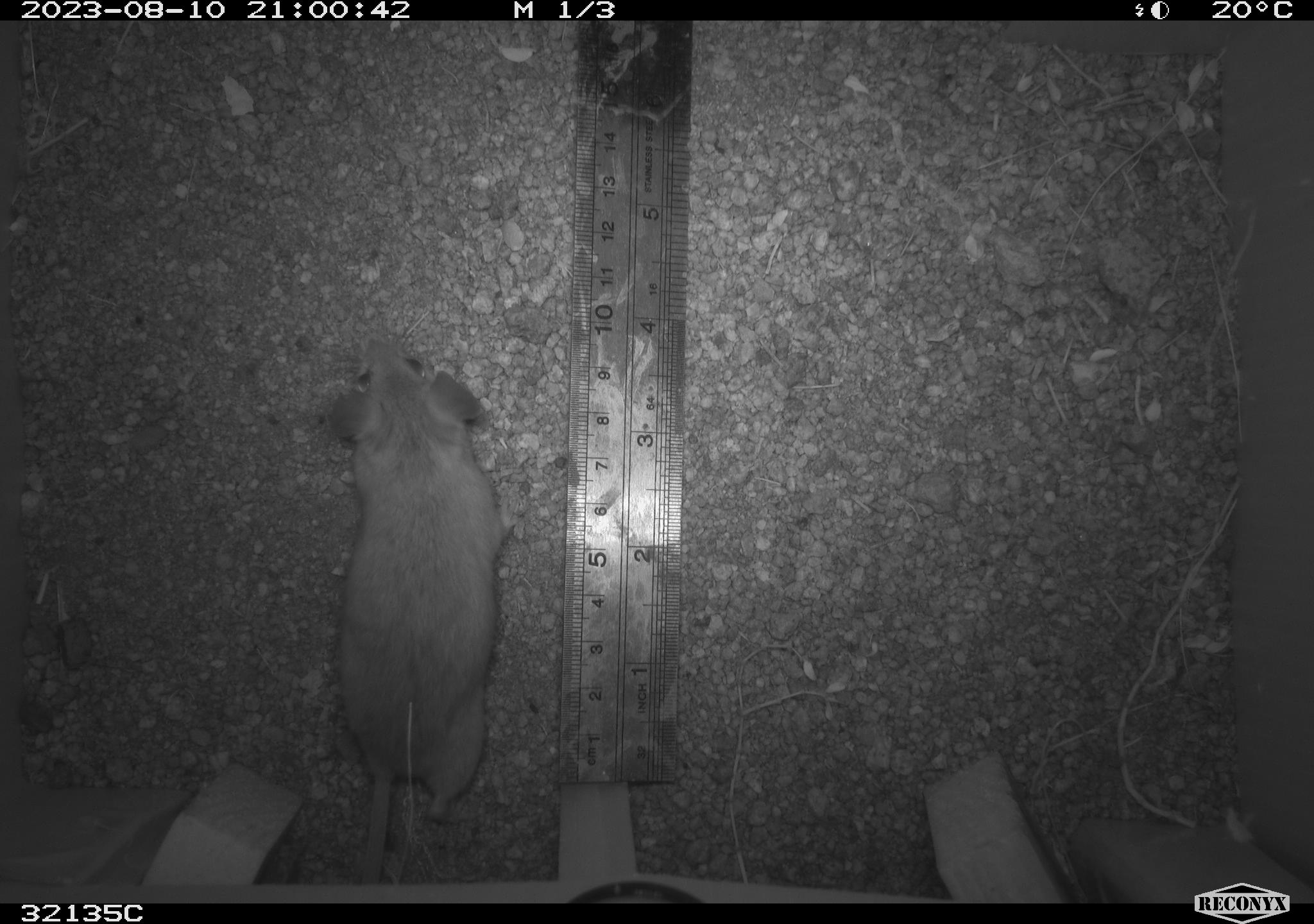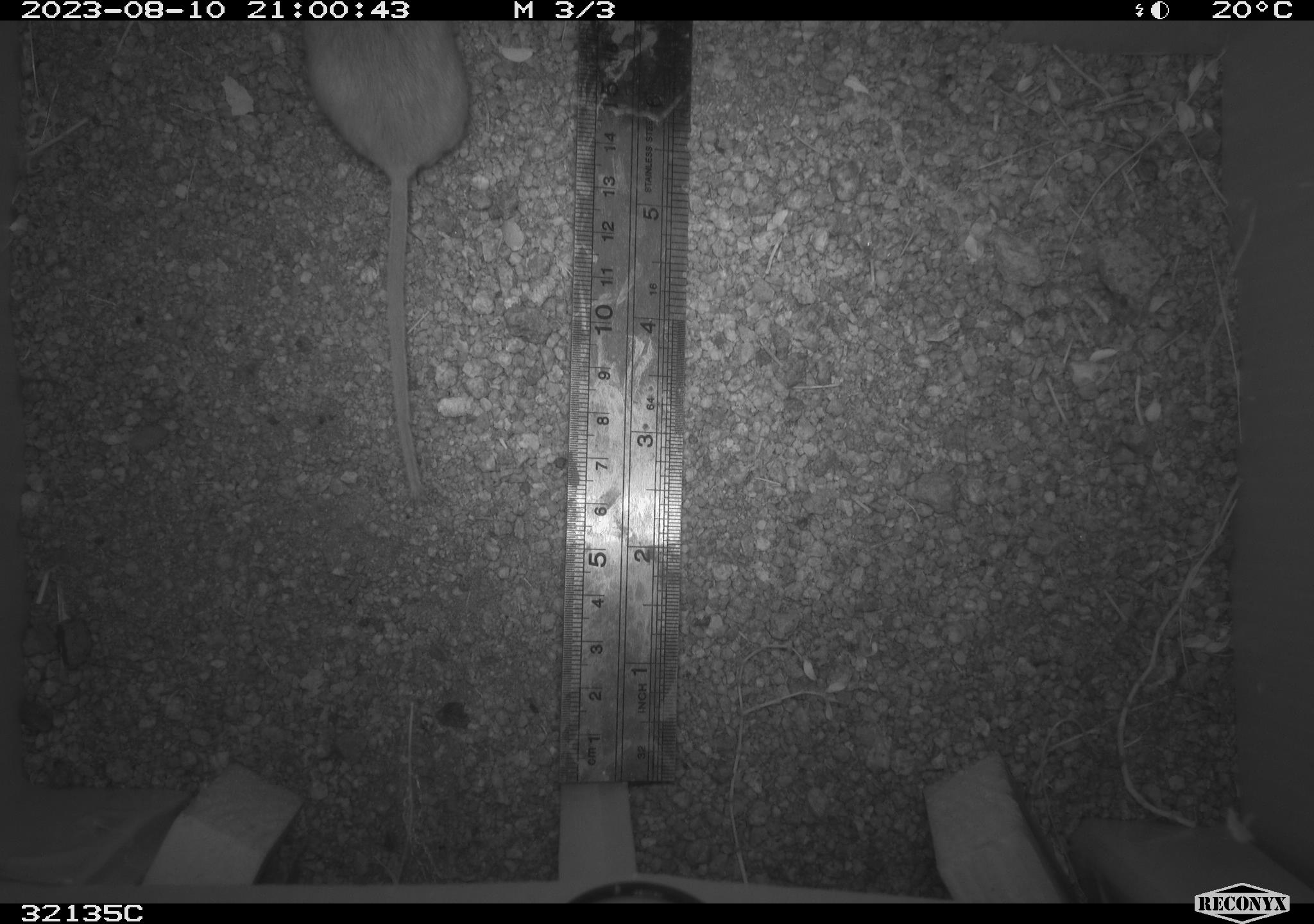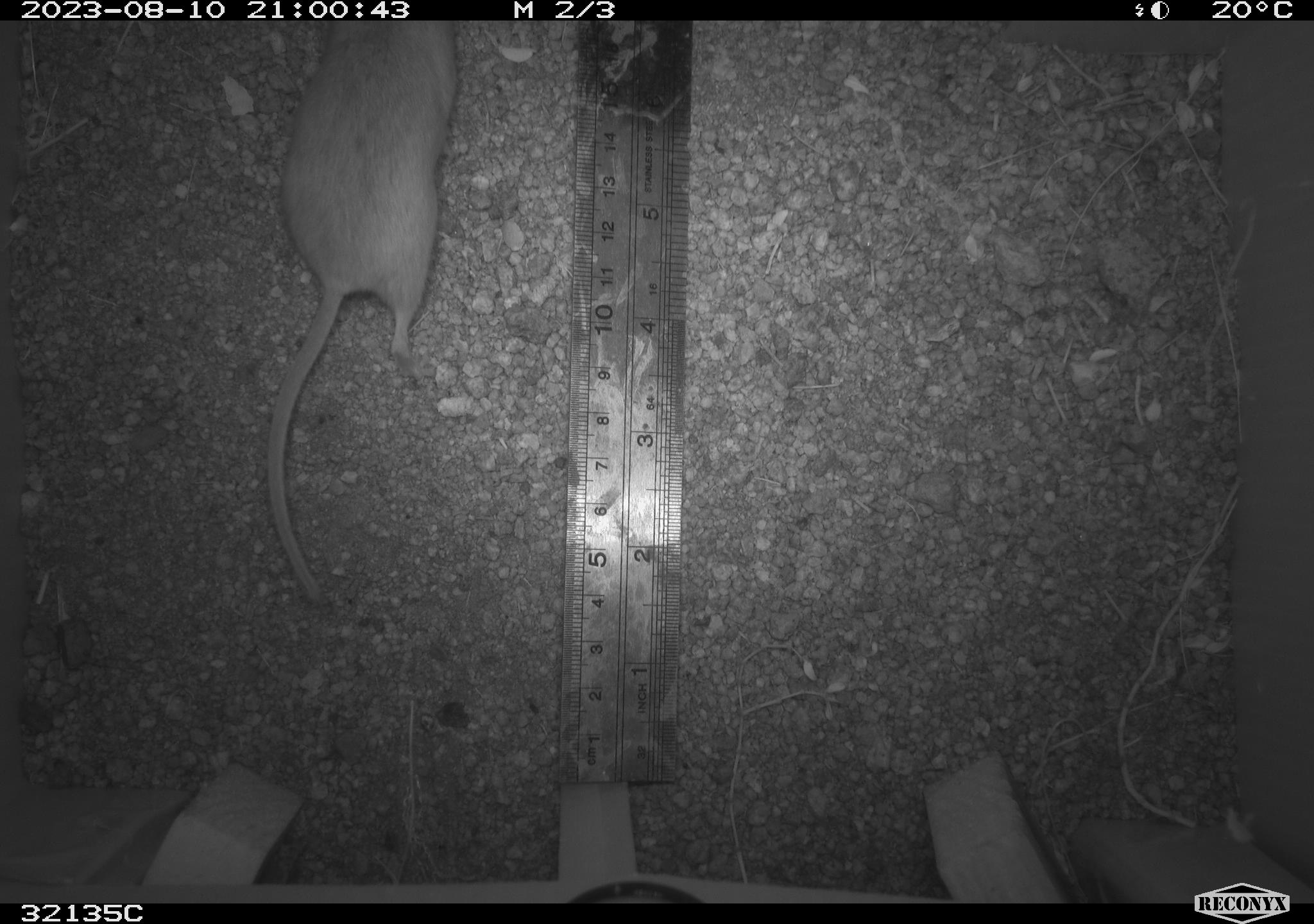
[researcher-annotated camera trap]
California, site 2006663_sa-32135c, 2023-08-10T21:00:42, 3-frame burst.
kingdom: Animalia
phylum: Chordata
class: Mammalia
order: Rodentia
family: Cricetidae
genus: Neotoma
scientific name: Neotoma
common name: pack rat or woodrat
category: neotoma species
Neotoma species (pack rat or woodrat) (Neotoma).